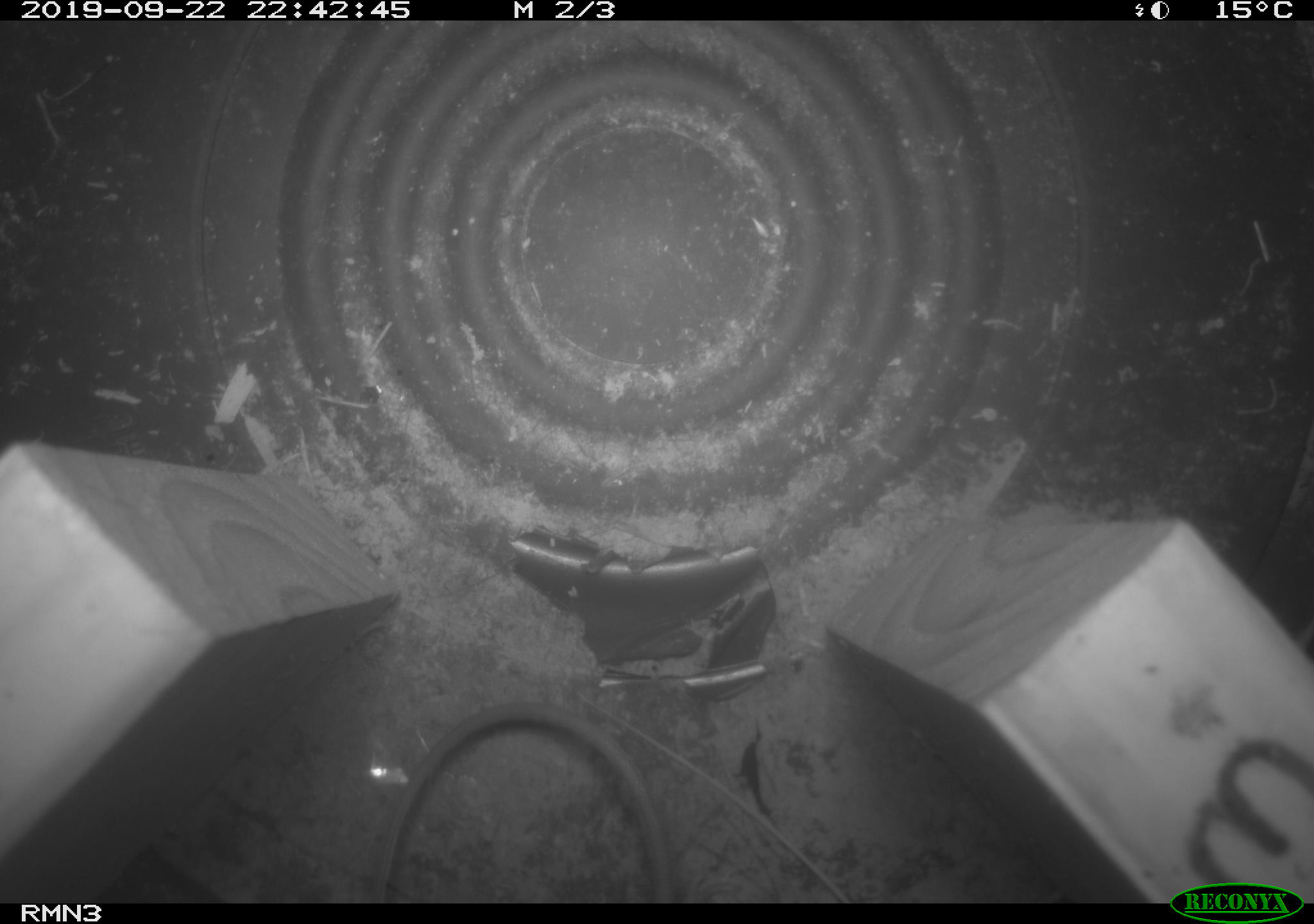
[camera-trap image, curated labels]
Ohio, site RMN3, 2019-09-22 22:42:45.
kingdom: Animalia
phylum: Chordata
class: Mammalia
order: Rodentia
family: Zapodidae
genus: Napaeozapus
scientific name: Napaeozapus insignis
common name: woodland jumping mouse